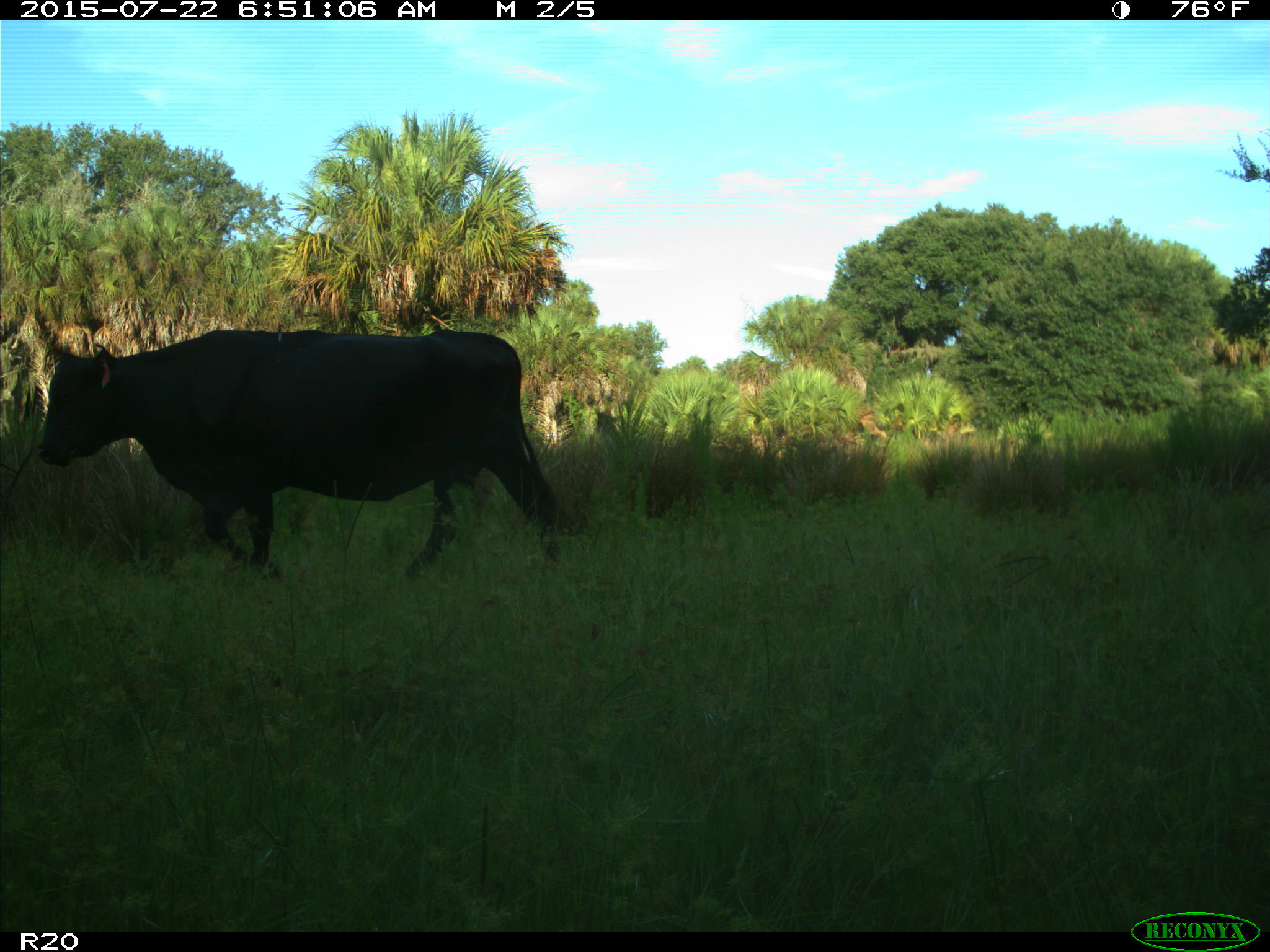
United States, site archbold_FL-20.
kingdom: Animalia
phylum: Chordata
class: Mammalia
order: Artiodactyla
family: Bovidae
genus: Bos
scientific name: Bos taurus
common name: domestic cow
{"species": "Bos taurus (domestic cow)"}